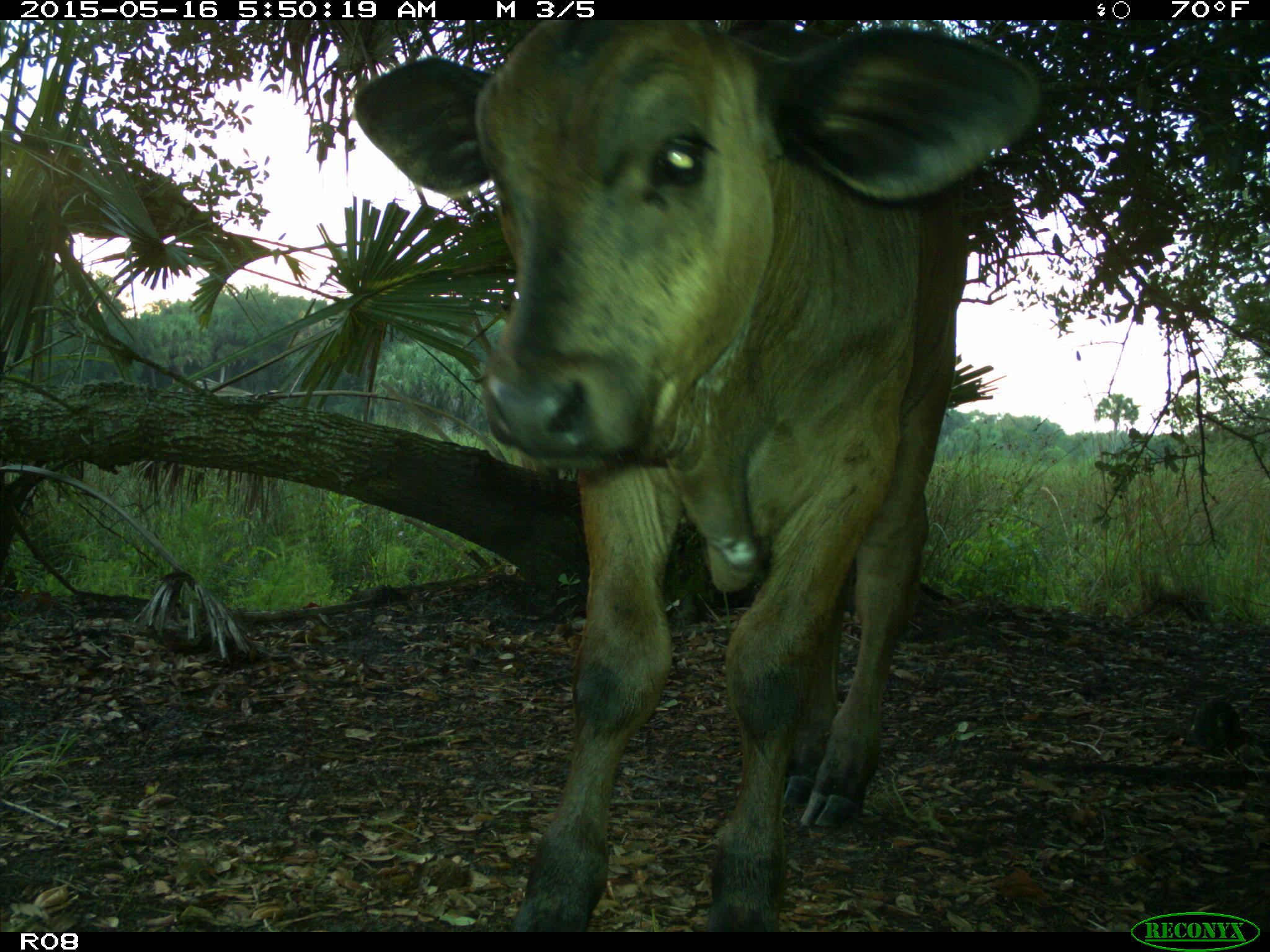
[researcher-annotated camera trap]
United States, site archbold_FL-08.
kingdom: Animalia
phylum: Chordata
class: Mammalia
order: Artiodactyla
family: Bovidae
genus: Bos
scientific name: Bos taurus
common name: domestic cow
Bos taurus (domestic cow).